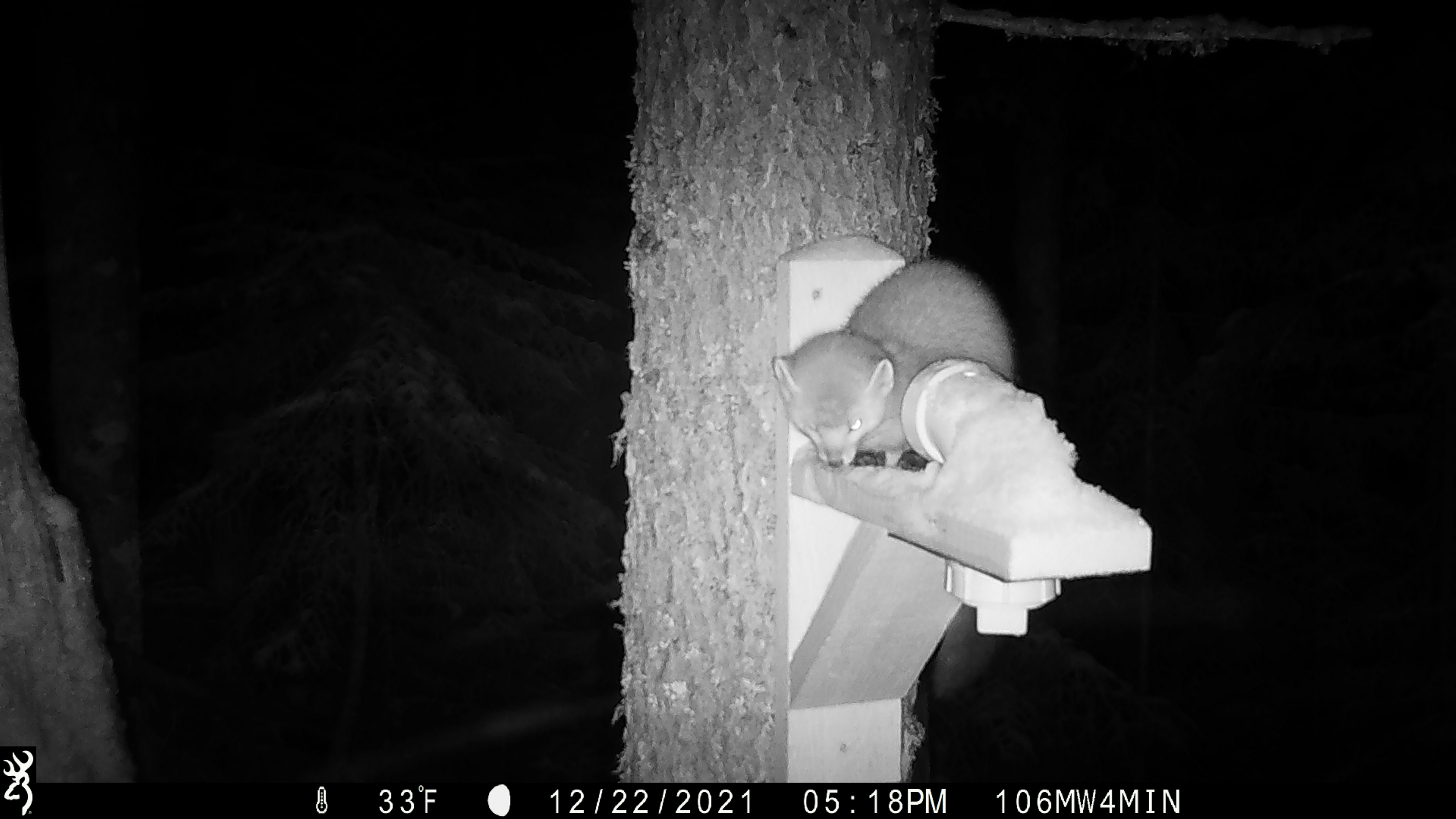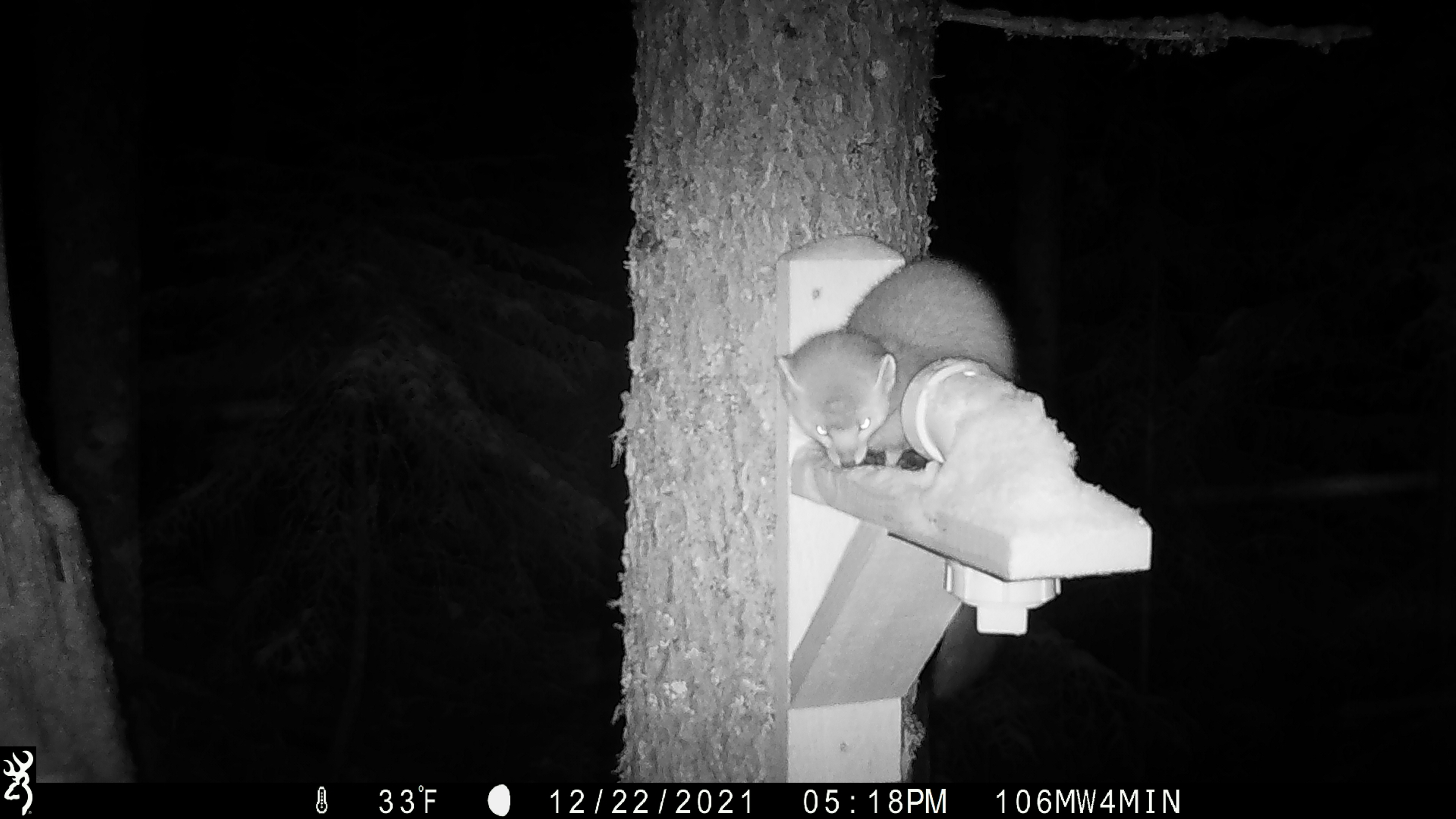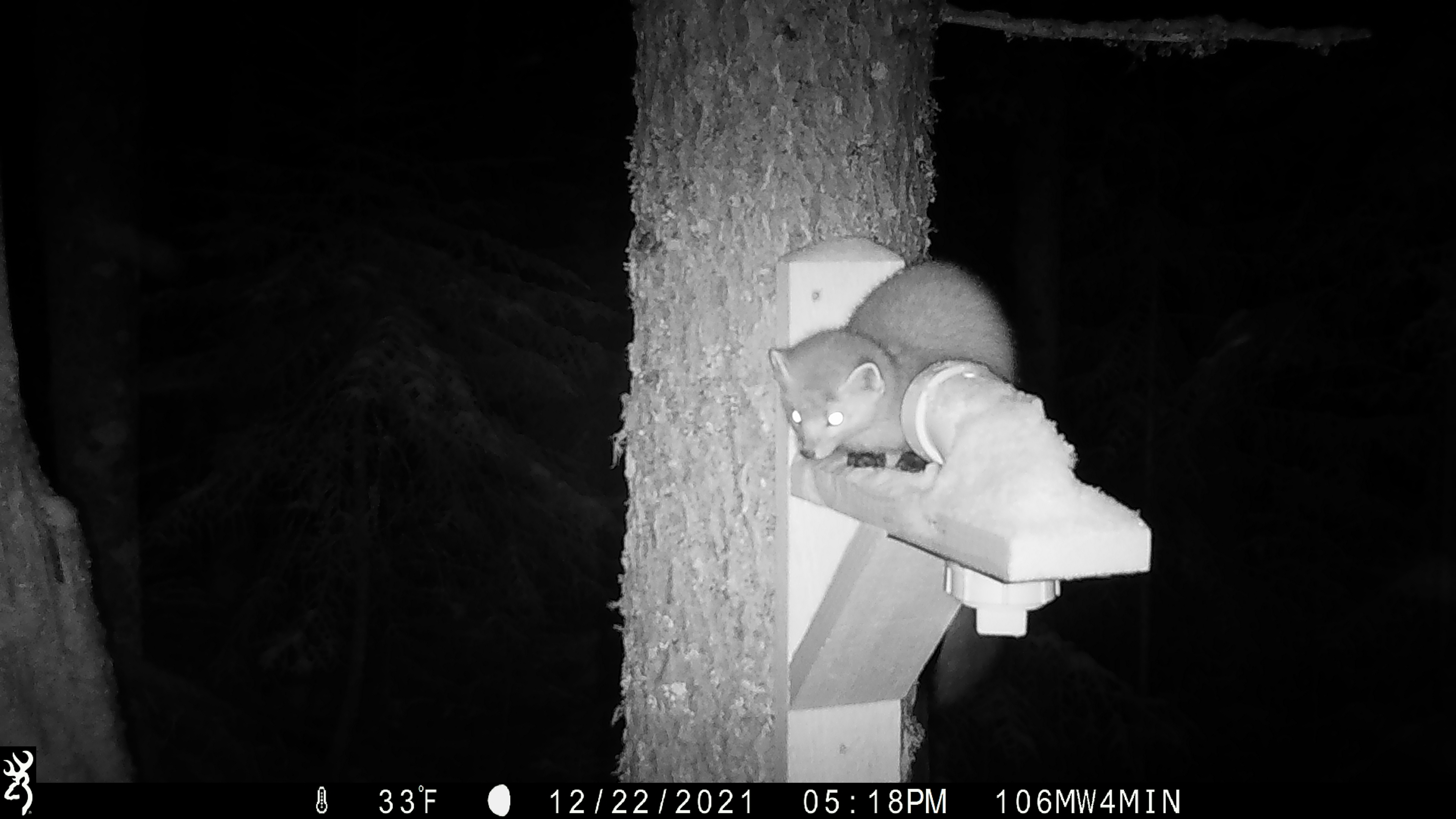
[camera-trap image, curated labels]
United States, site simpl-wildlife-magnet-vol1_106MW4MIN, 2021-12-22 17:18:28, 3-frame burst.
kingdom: Animalia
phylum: Chordata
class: Mammalia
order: Carnivora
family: Mustelidae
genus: Martes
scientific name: Martes americana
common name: american marten